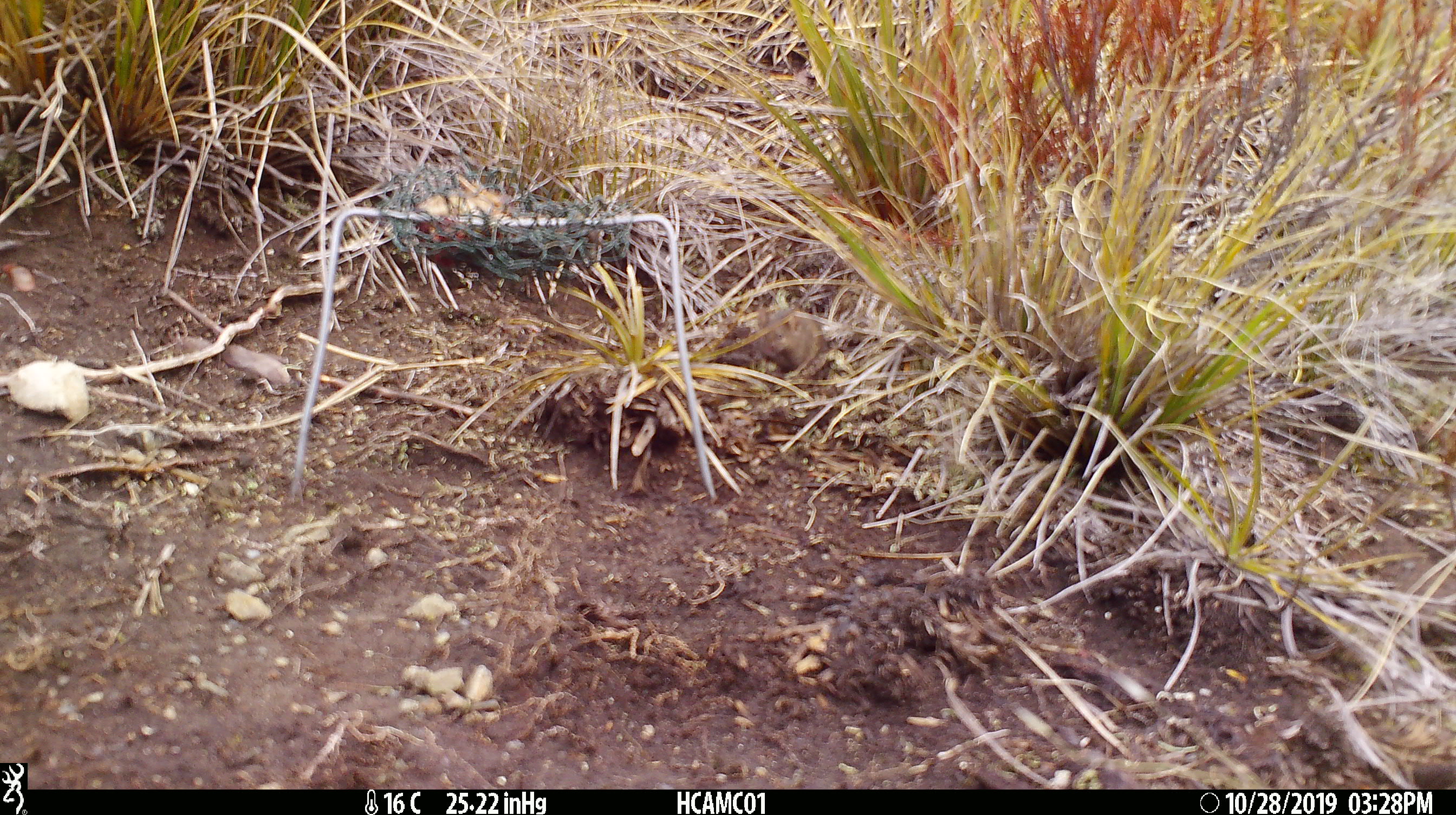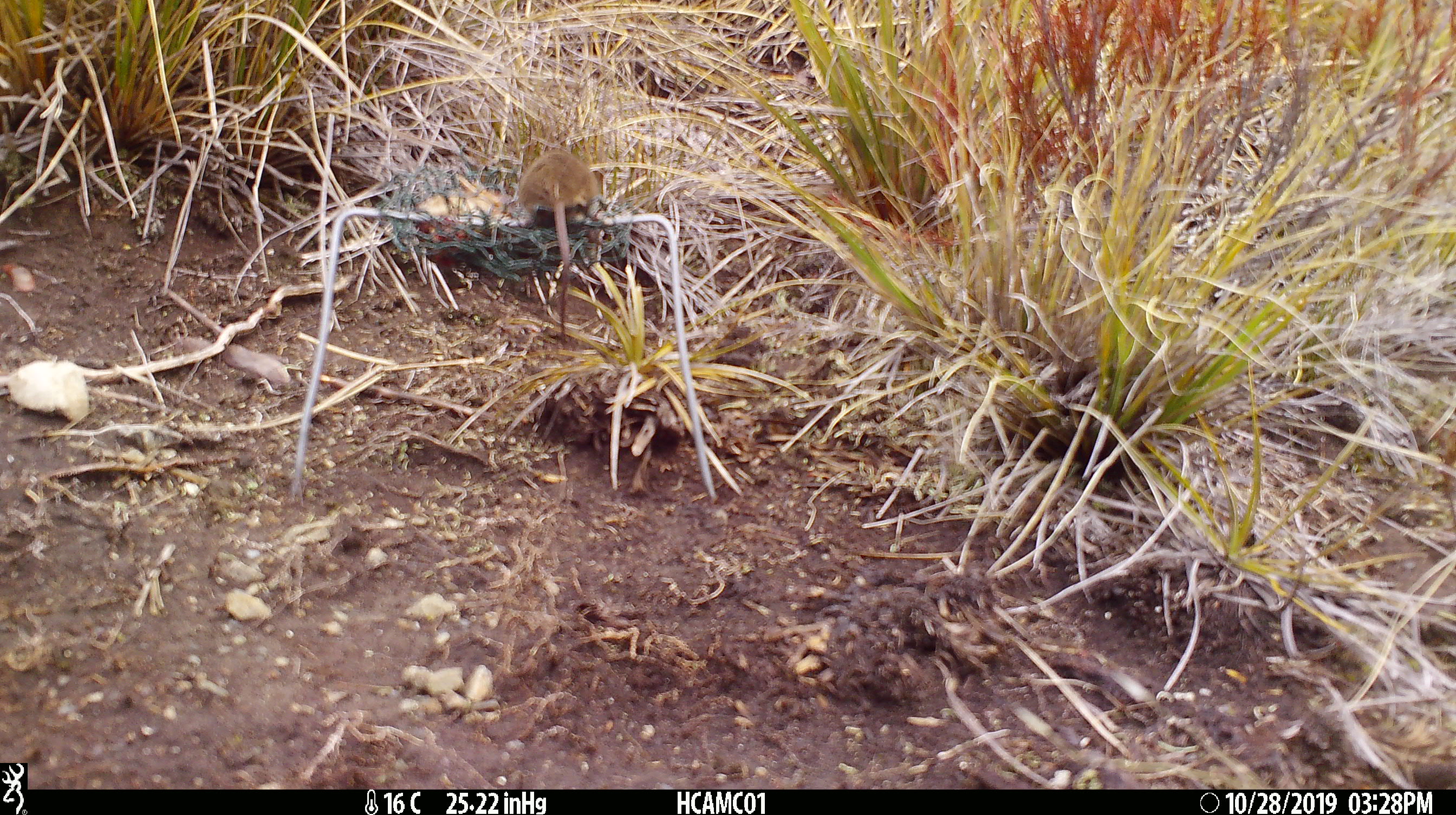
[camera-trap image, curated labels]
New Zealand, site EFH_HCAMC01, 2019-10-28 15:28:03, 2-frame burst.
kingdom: Animalia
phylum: Chordata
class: Mammalia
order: Rodentia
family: Muridae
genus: Mus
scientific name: Mus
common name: mouse